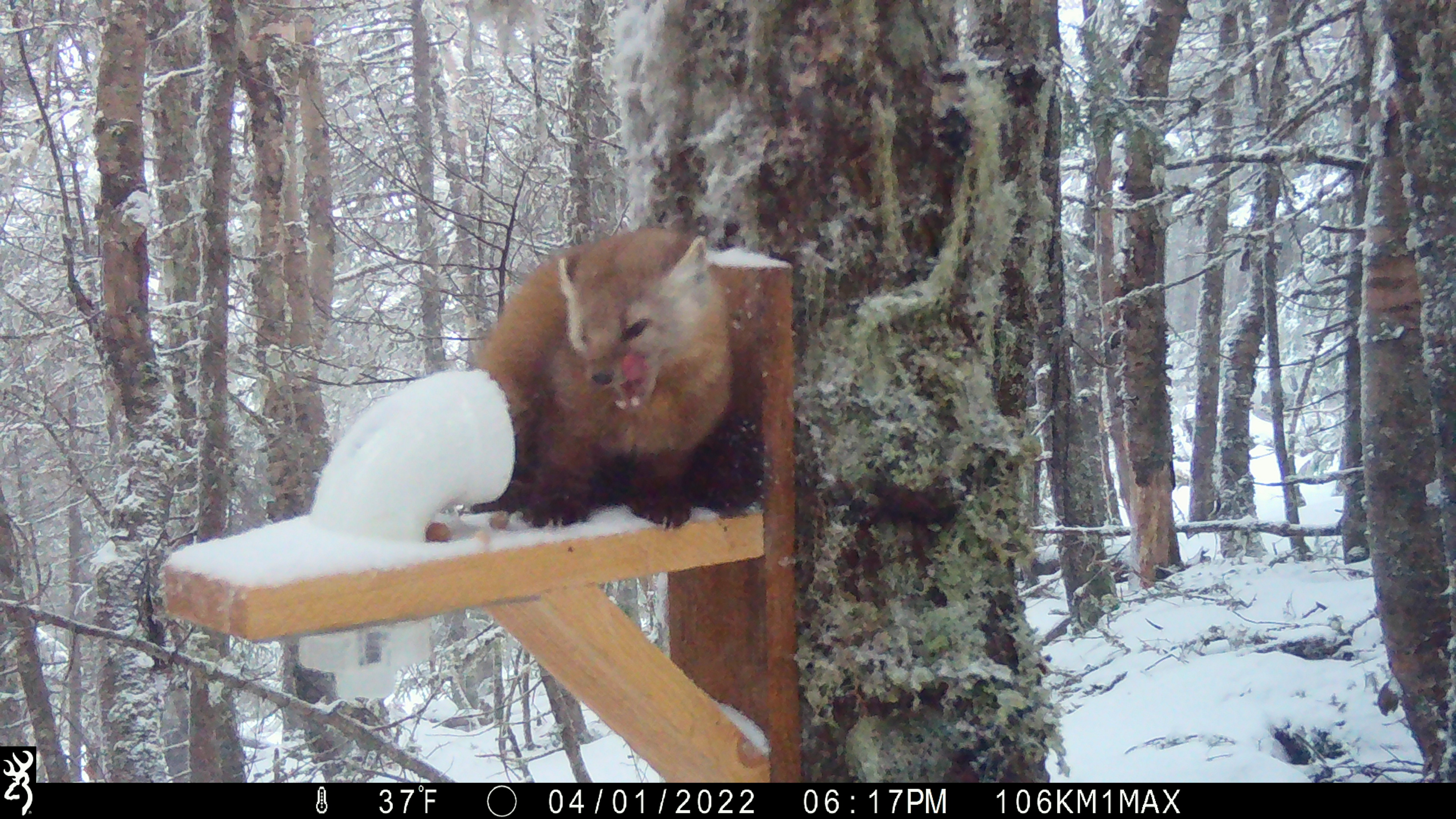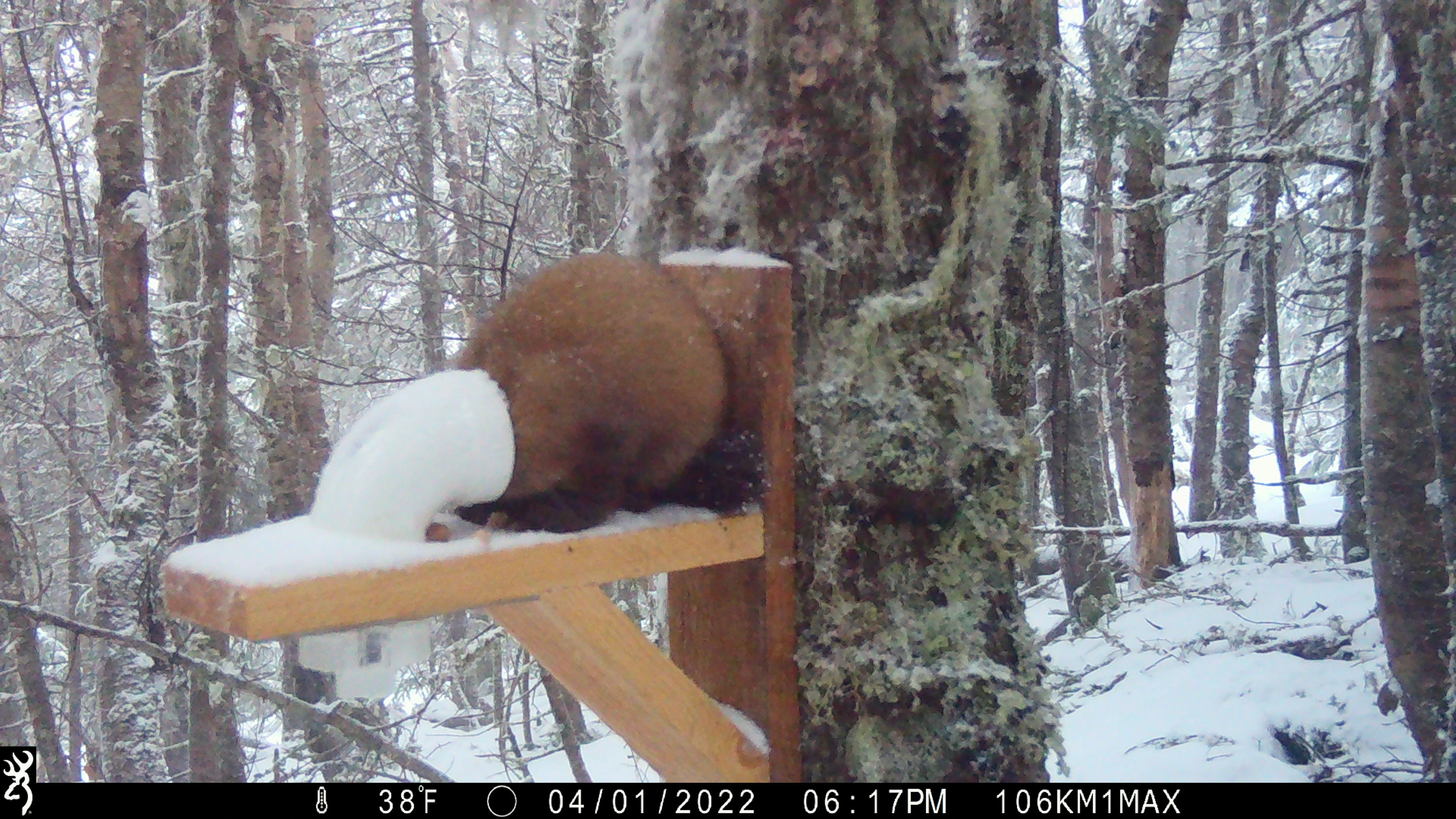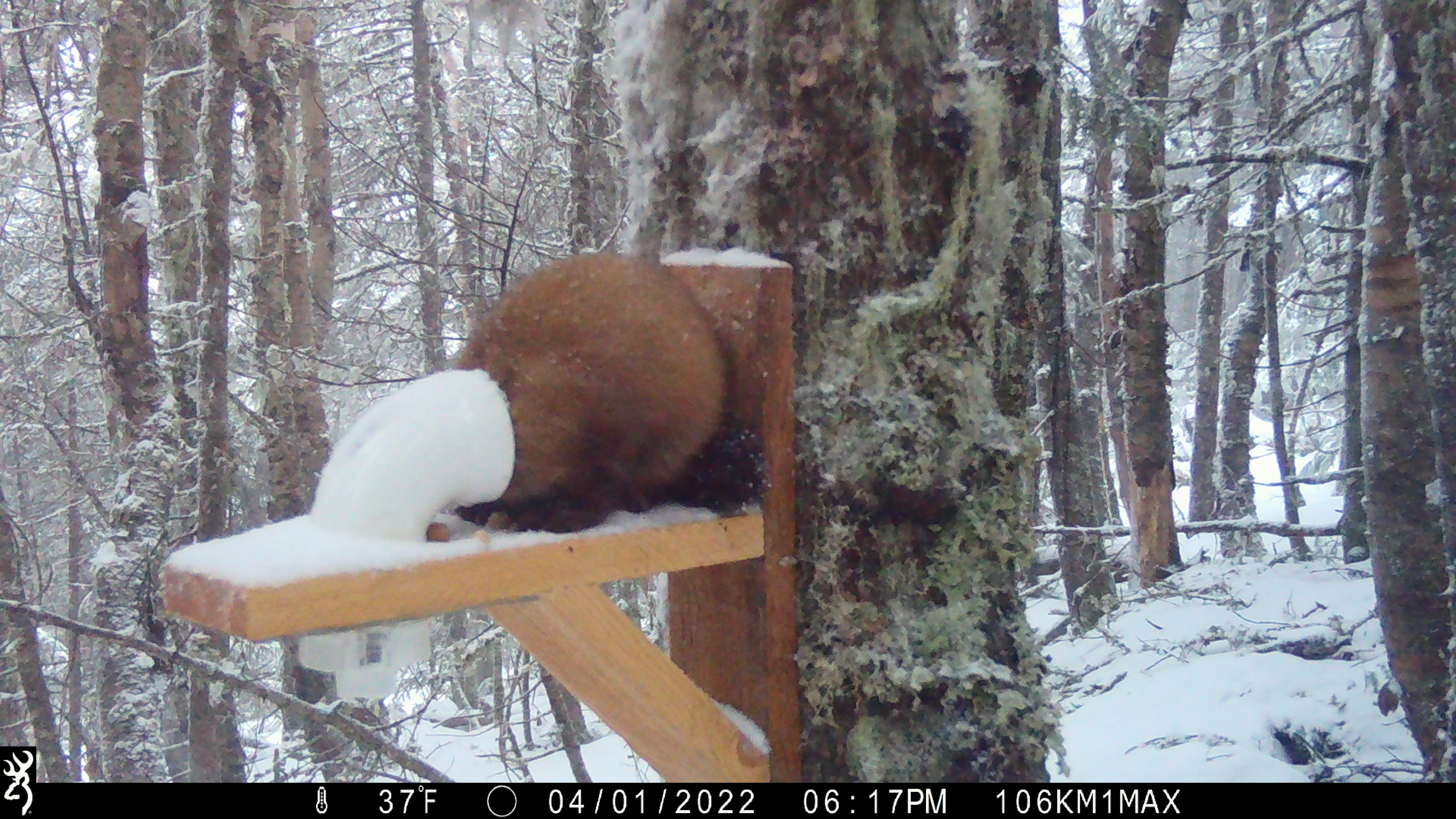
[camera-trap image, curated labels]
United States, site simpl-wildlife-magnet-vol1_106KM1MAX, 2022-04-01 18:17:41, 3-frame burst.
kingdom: Animalia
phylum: Chordata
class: Mammalia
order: Carnivora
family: Mustelidae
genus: Martes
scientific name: Martes americana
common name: american marten